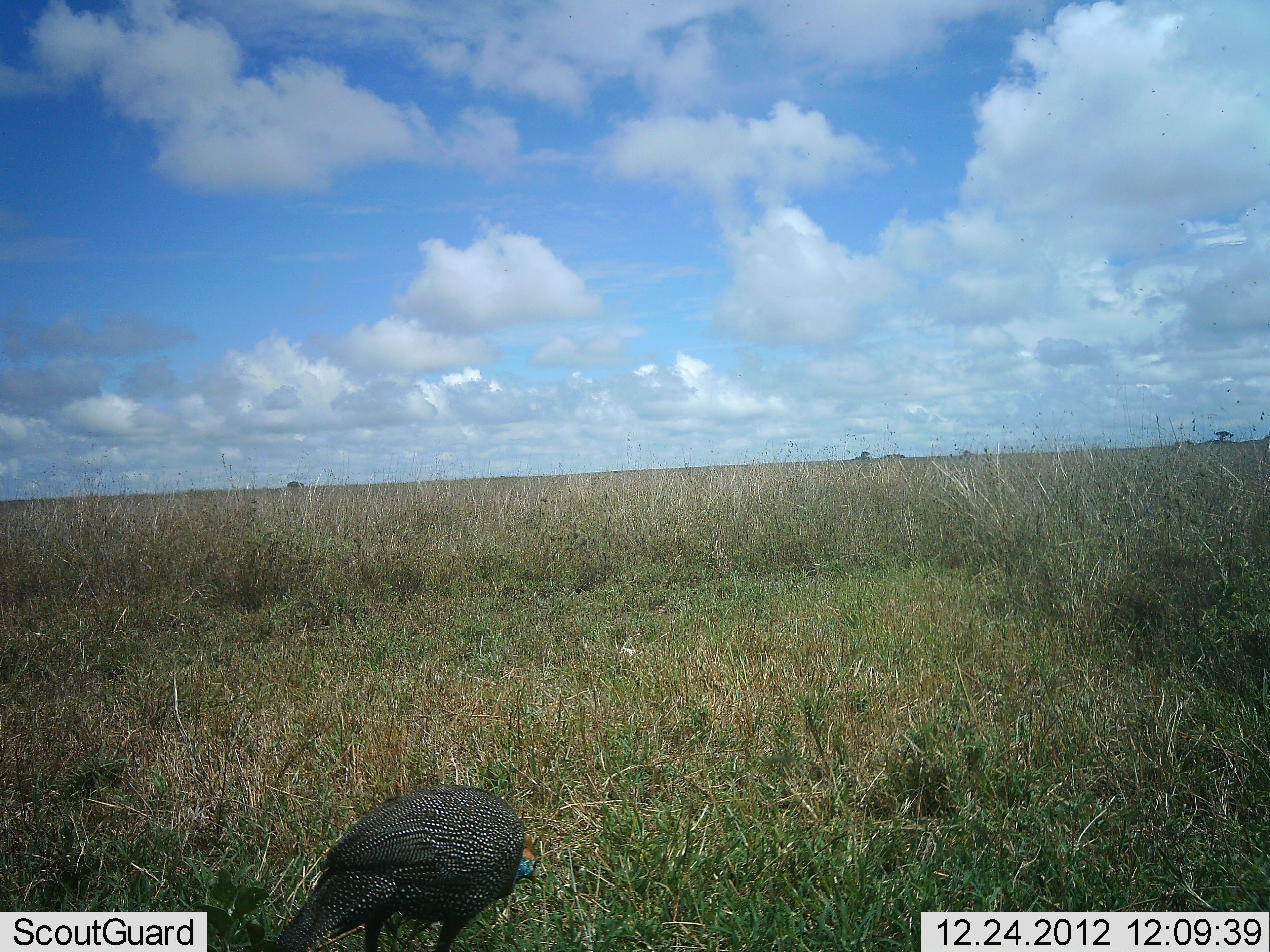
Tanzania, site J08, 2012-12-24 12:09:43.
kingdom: Animalia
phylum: Chordata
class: Aves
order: Galliformes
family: Numididae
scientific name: Numididae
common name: guinea fowl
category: guineafowl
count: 1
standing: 30%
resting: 3%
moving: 5%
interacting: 0%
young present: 0%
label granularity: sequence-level